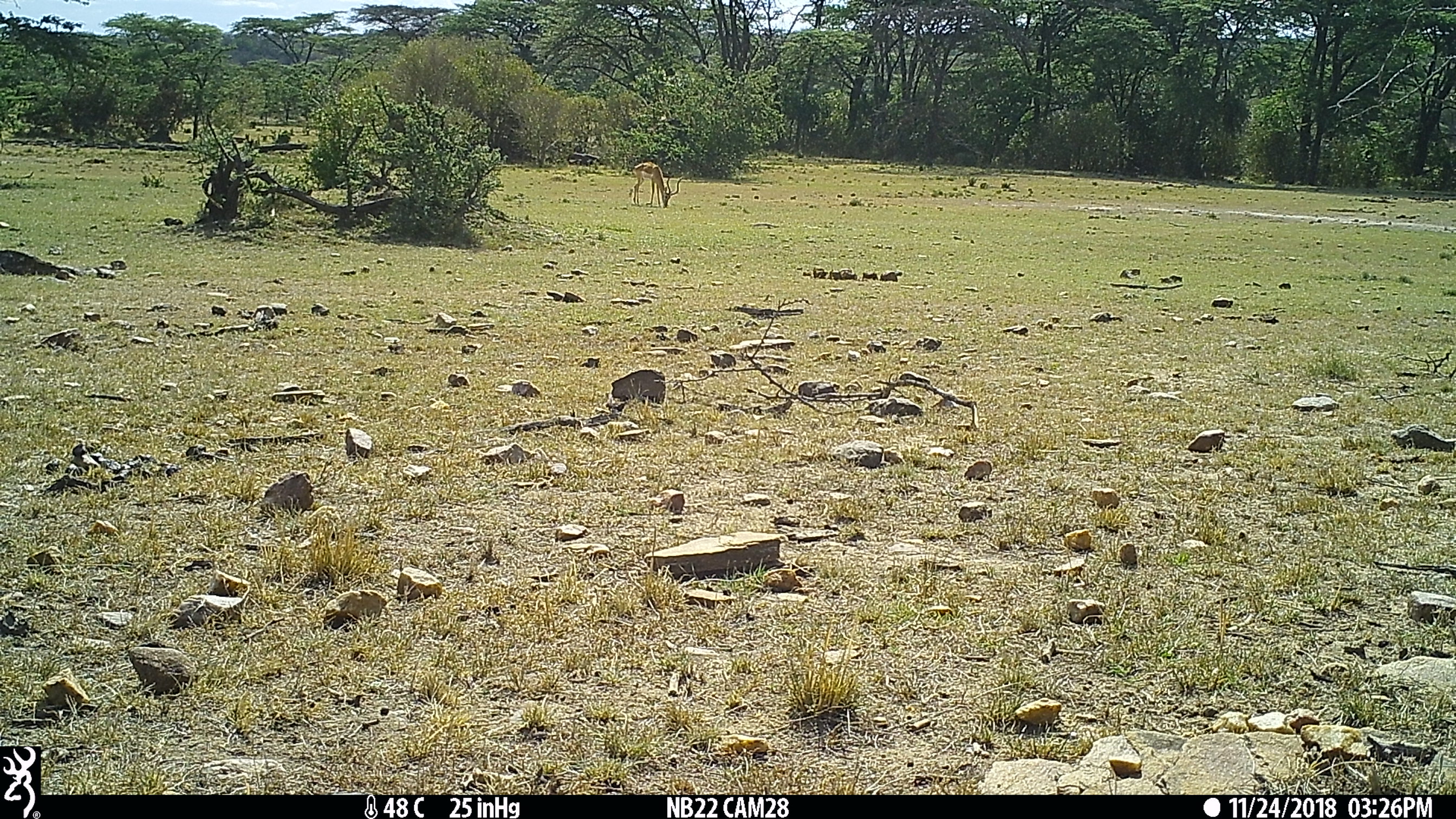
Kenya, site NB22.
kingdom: Animalia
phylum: Chordata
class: Mammalia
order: Artiodactyla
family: Bovidae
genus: Aepyceros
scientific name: Aepyceros melampus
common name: impala